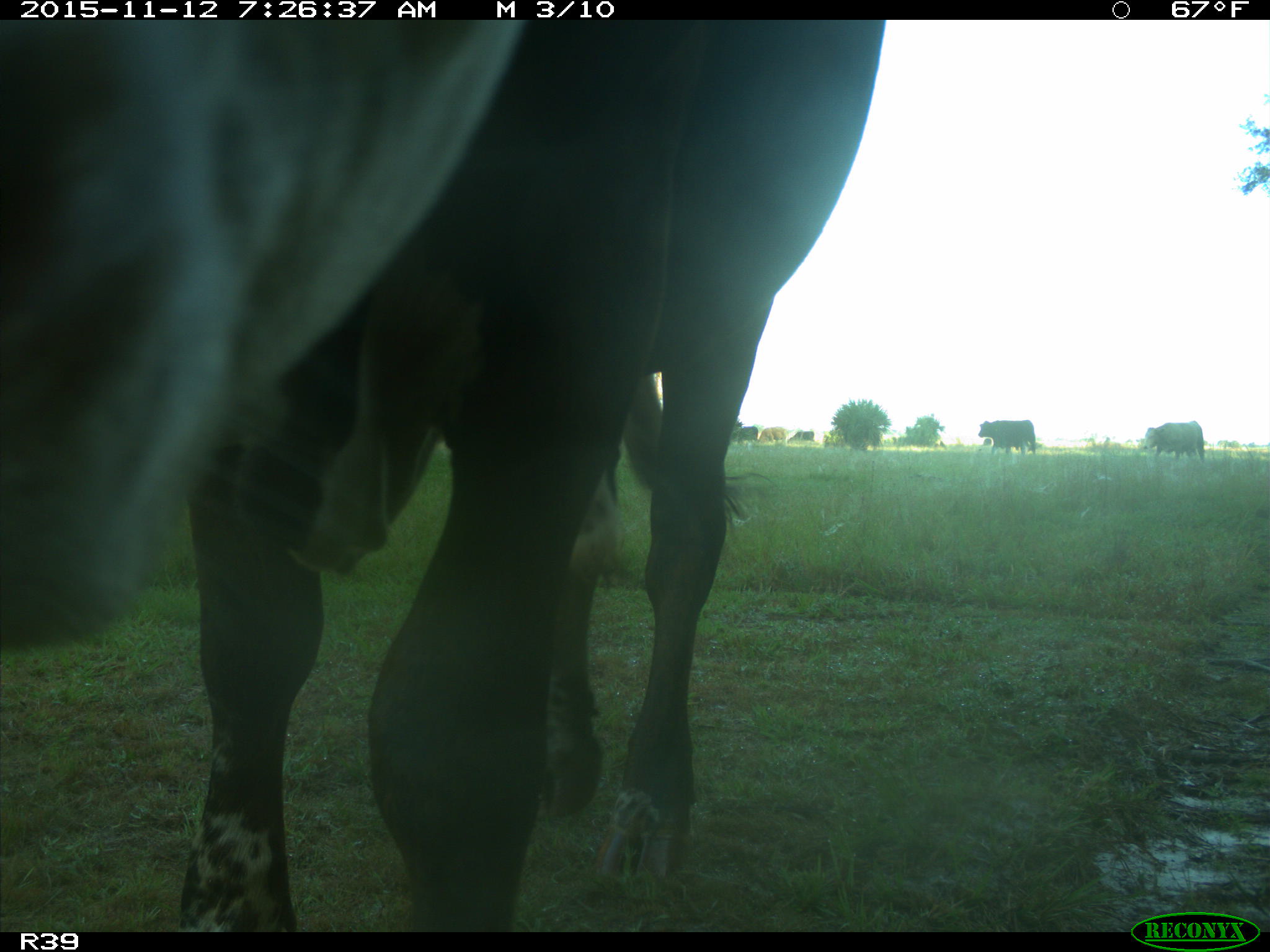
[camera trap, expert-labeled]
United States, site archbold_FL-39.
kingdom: Animalia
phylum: Chordata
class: Mammalia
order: Artiodactyla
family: Bovidae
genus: Bos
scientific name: Bos taurus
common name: domestic cow